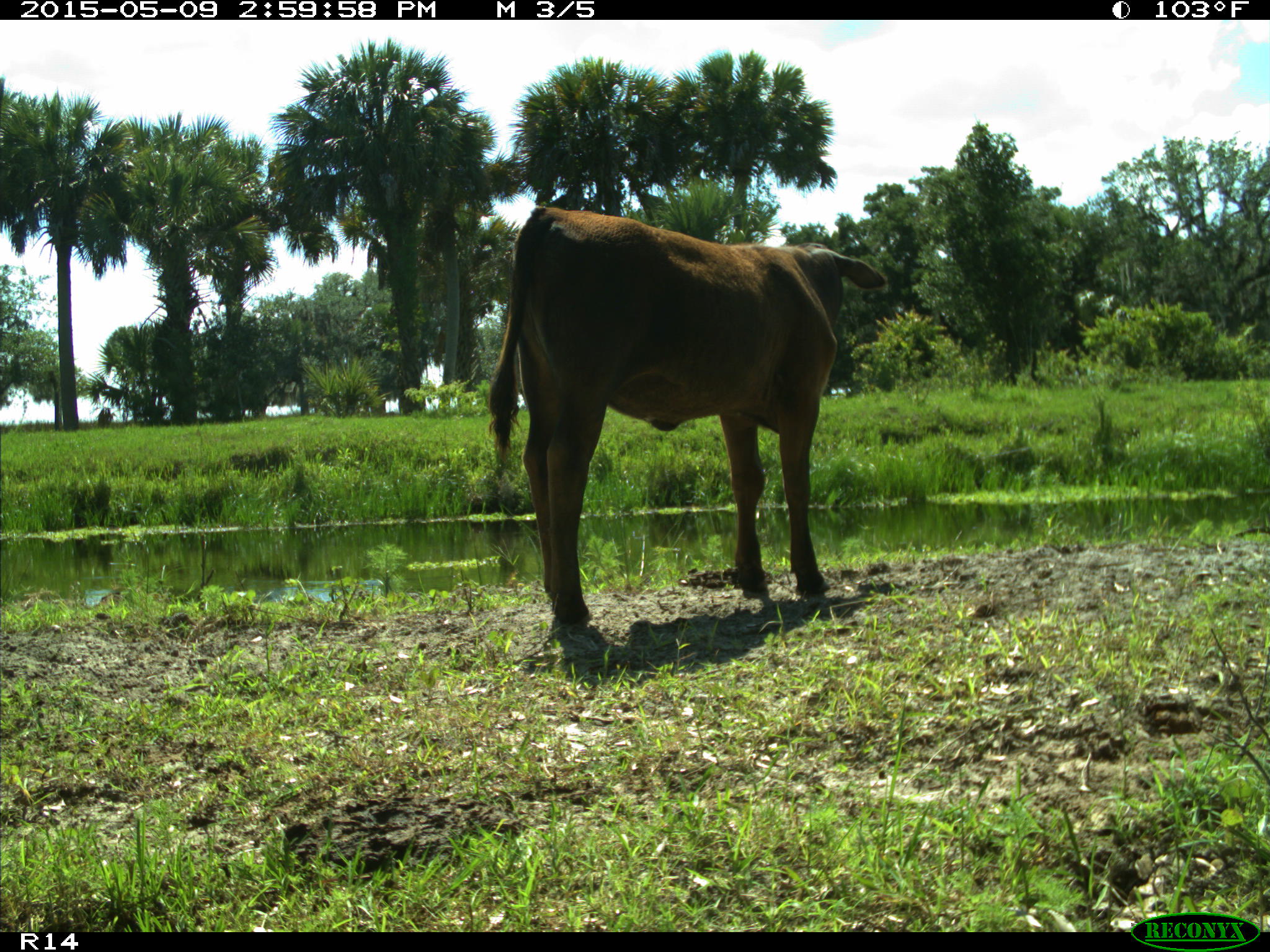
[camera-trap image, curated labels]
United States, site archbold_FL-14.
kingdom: Animalia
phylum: Chordata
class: Mammalia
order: Artiodactyla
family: Bovidae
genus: Bos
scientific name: Bos taurus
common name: domestic cow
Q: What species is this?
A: Bos taurus (domestic cow).